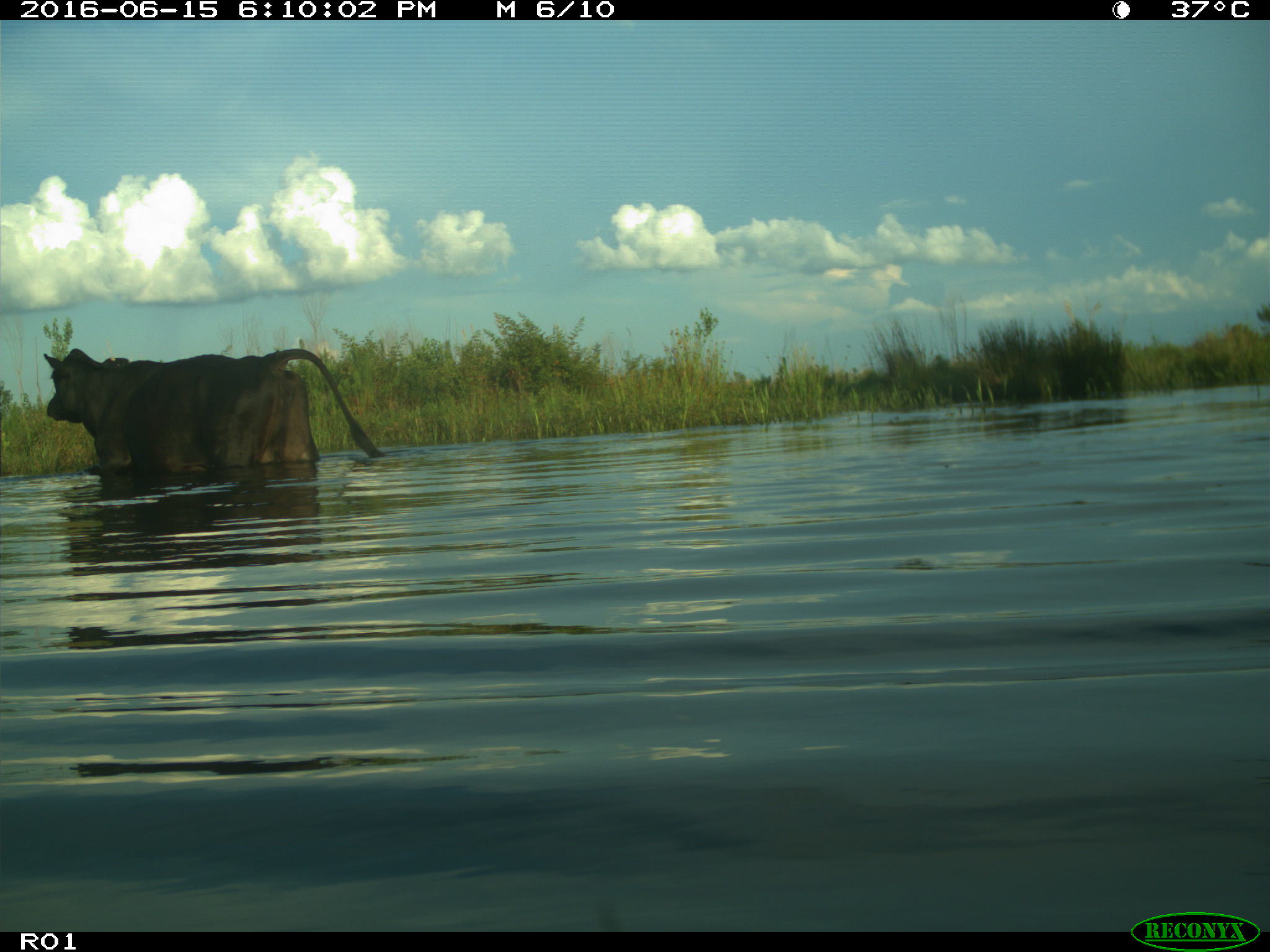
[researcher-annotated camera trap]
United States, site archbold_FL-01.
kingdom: Animalia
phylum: Chordata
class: Mammalia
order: Artiodactyla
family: Bovidae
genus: Bos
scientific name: Bos taurus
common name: domestic cow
Bos taurus (domestic cow).